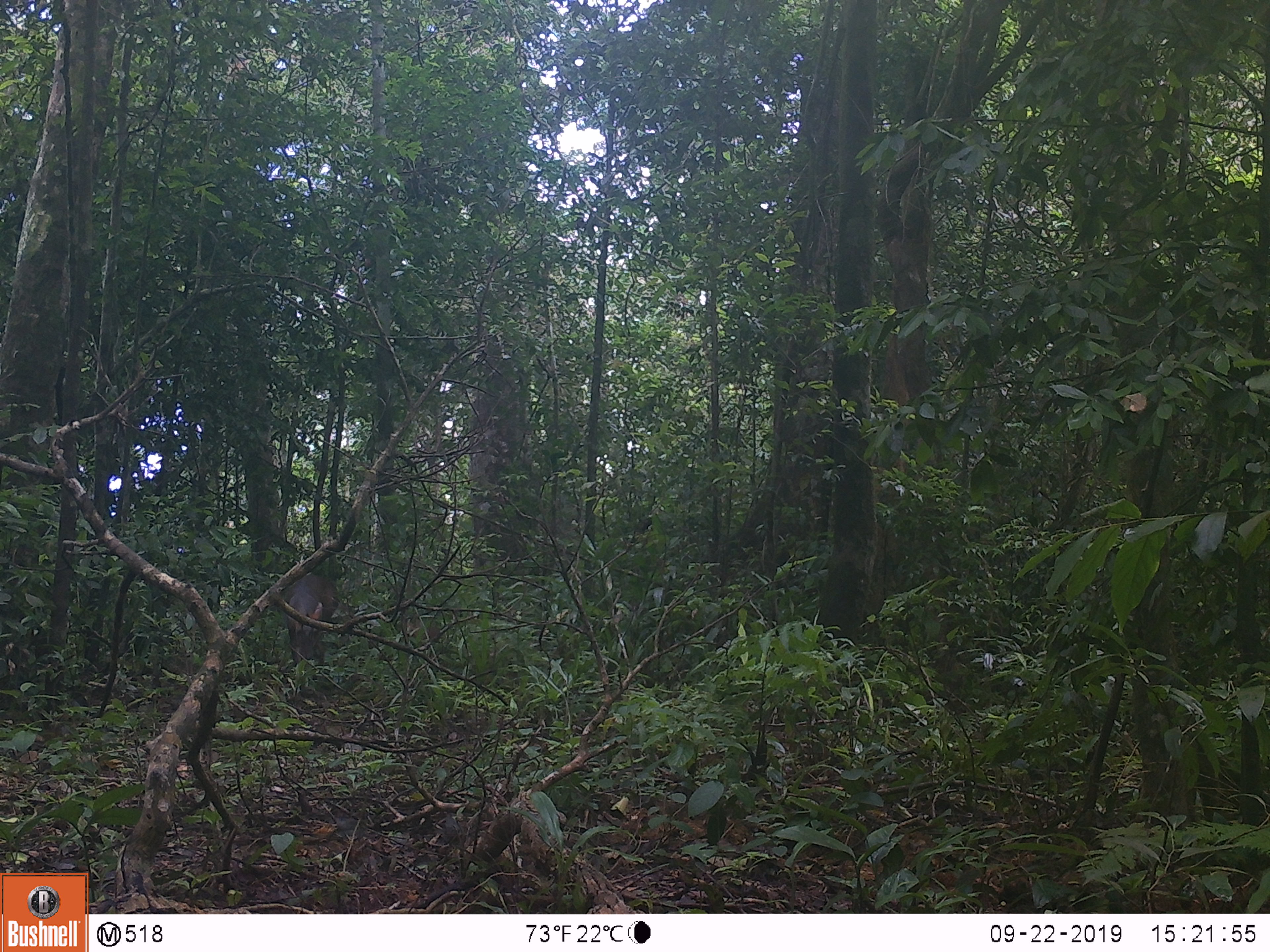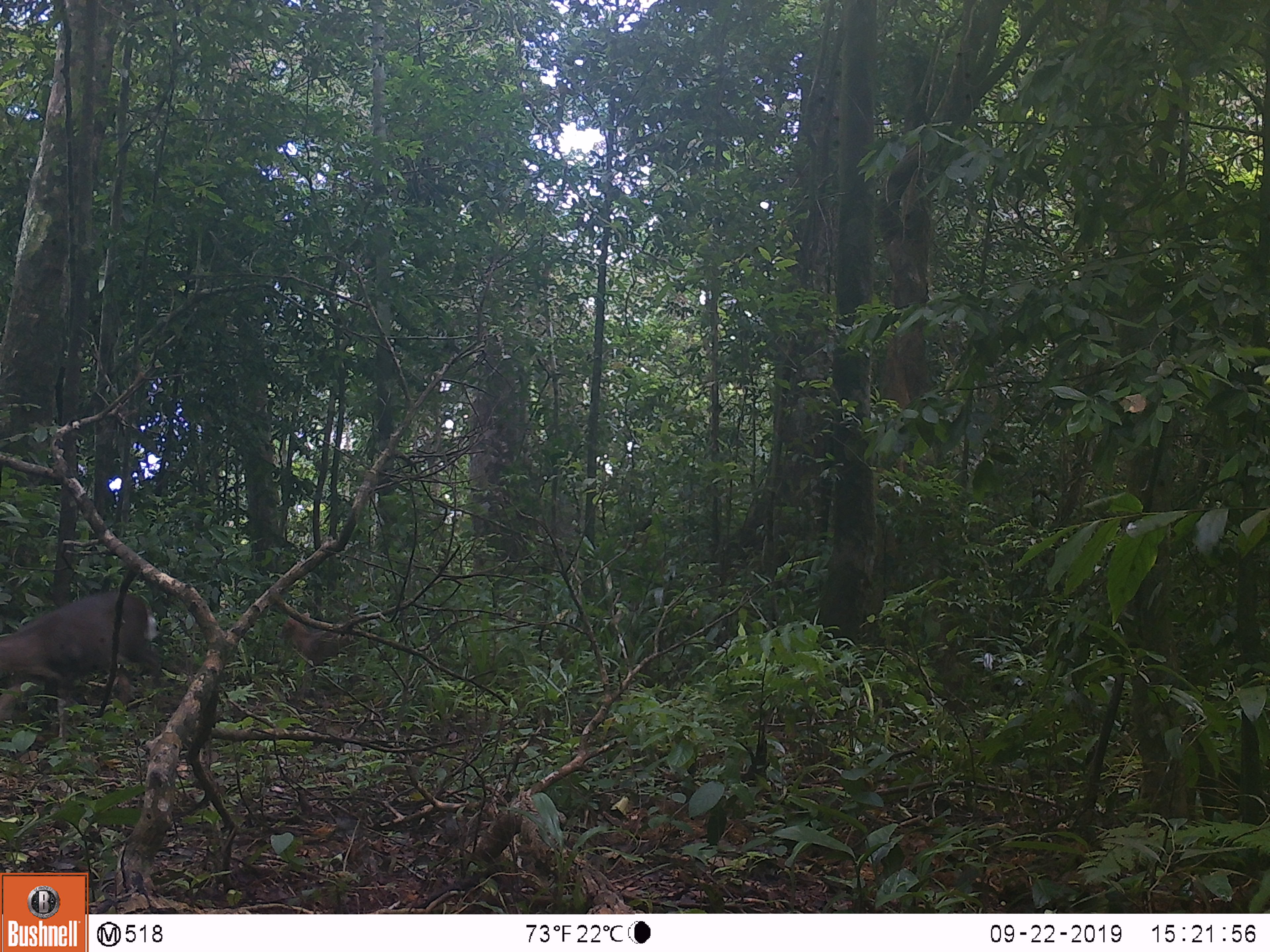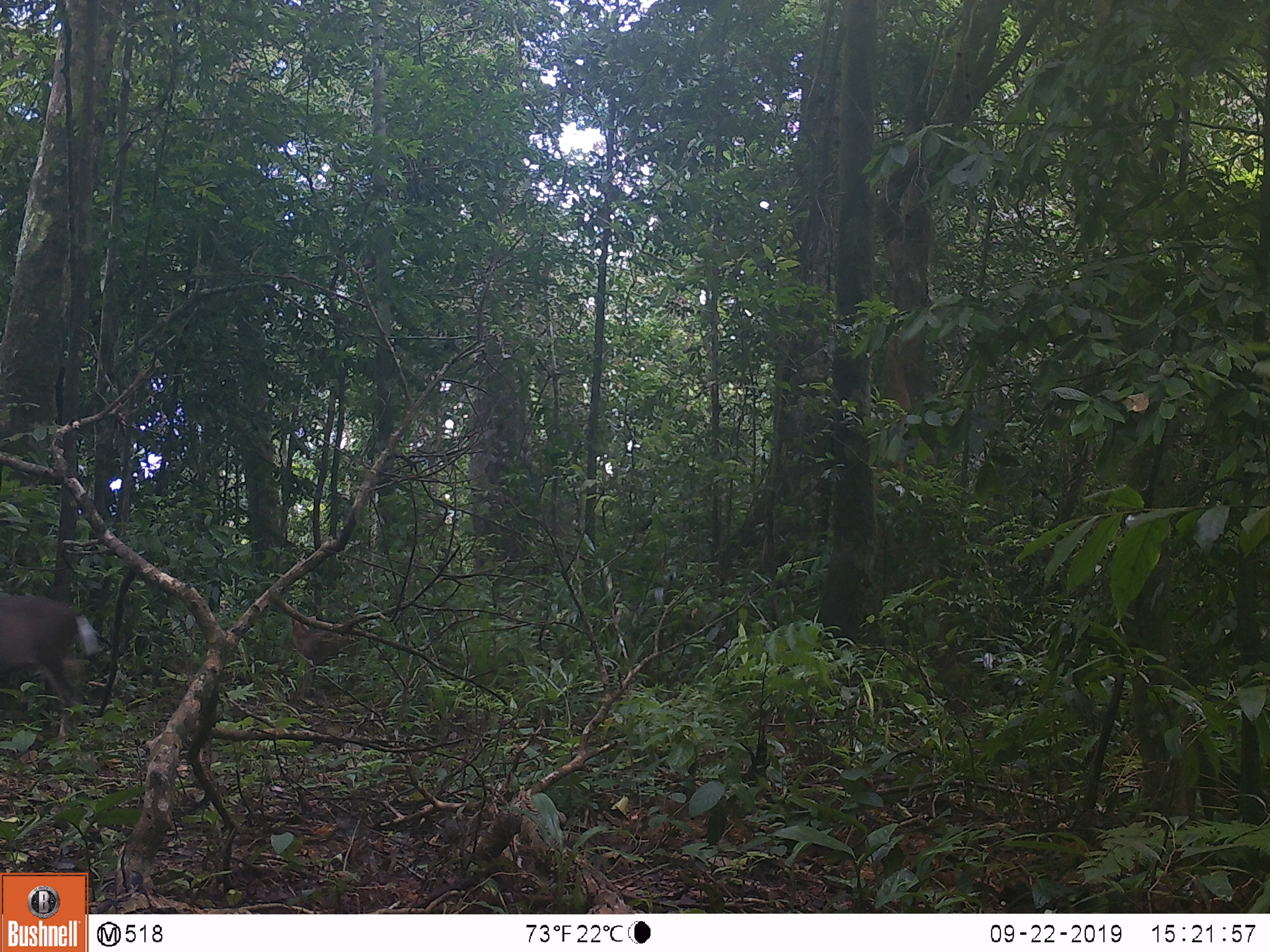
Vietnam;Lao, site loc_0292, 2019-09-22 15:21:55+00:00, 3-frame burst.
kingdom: Animalia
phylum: Chordata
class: Mammalia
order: Artiodactyla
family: Cervidae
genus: Muntiacus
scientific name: Muntiacus rooseveltorum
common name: roosevelt's muntjac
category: roosevelts muntjac group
Roosevelts muntjac group (roosevelt's muntjac) (Muntiacus rooseveltorum). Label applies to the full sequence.